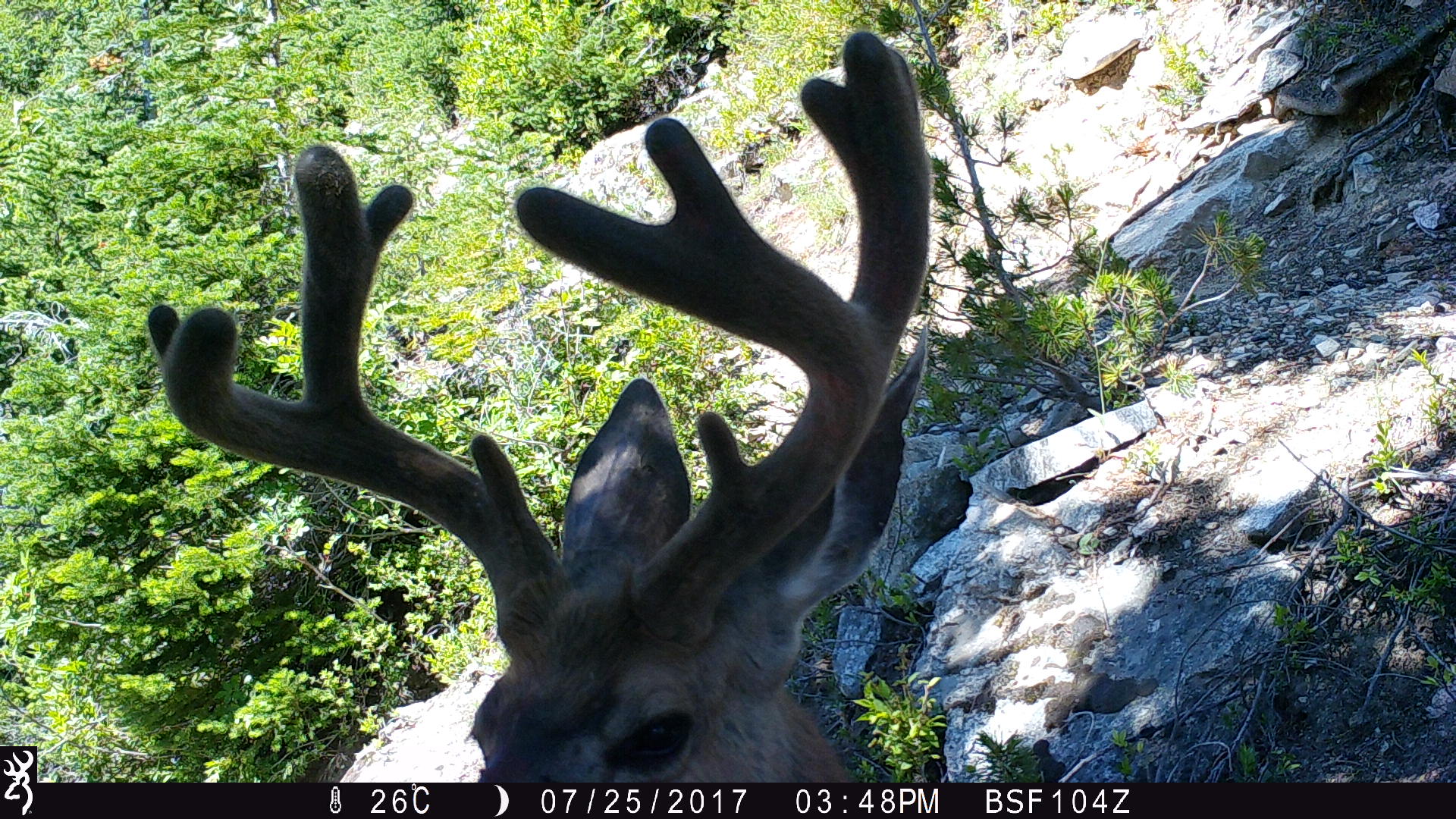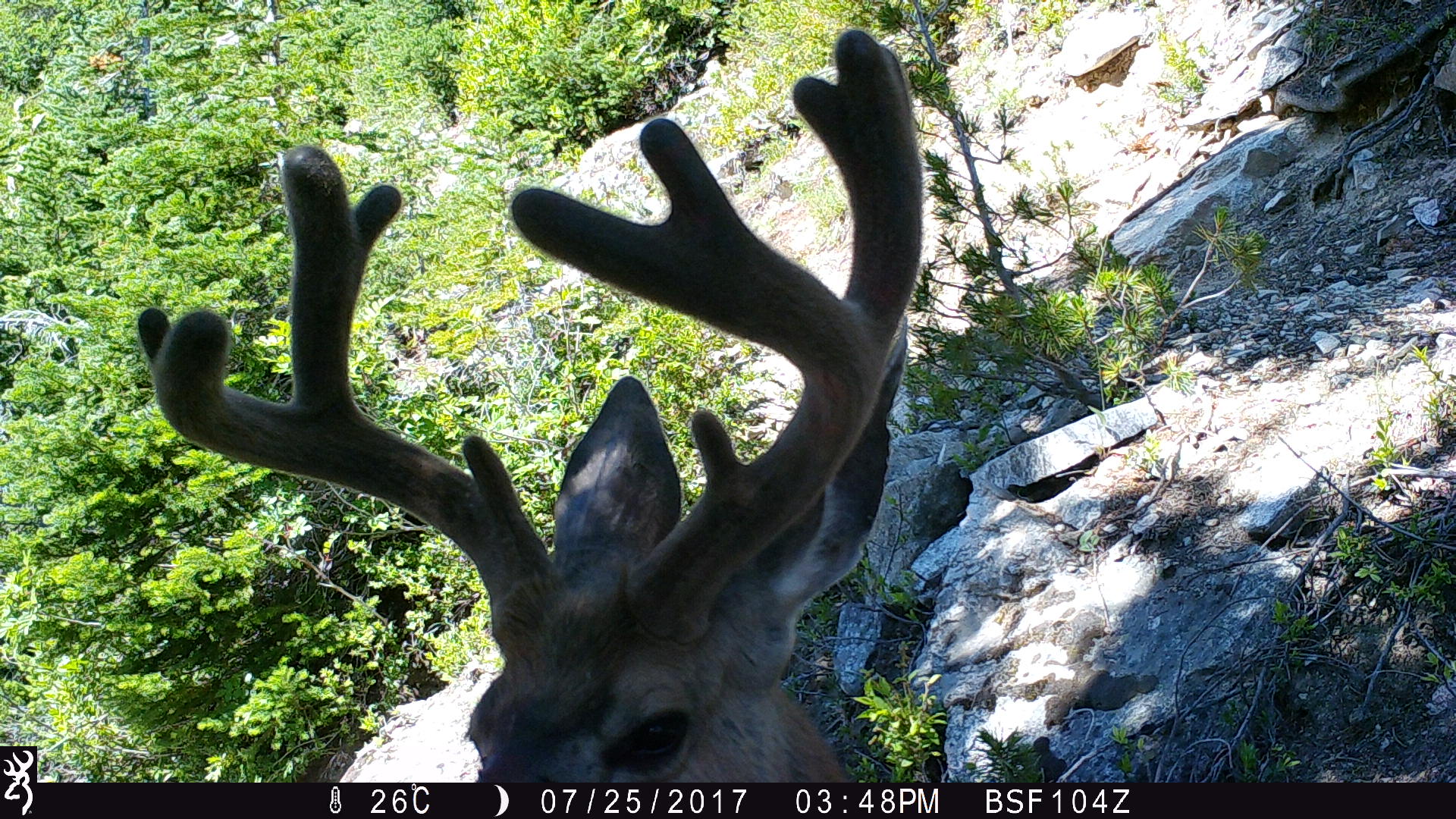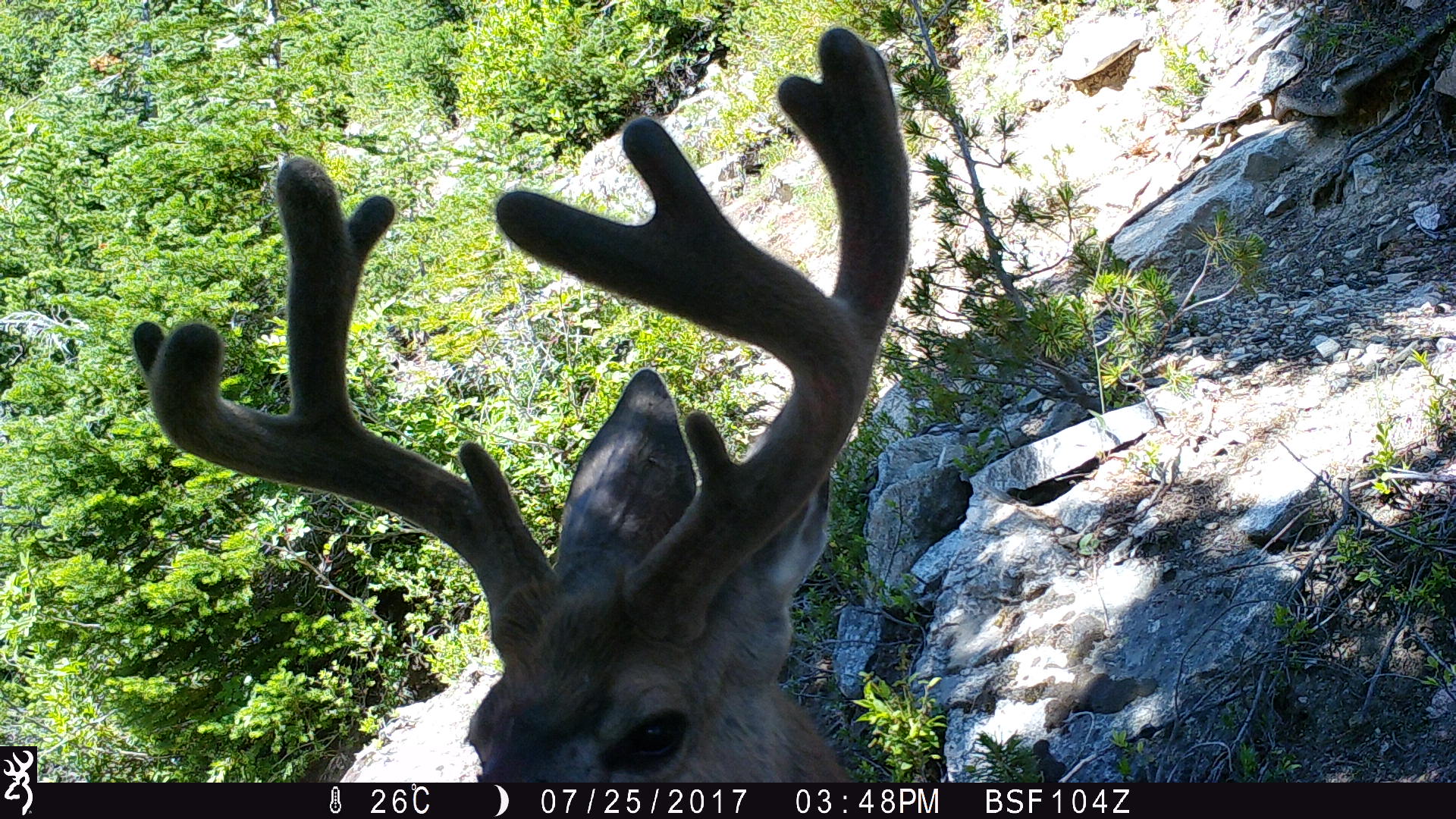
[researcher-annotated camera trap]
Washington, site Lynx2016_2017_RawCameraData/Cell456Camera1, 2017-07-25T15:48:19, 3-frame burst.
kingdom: Animalia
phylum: Chordata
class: Mammalia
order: Artiodactyla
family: Cervidae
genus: Odocoileus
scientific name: Odocoileus hemionus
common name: mule deer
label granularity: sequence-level